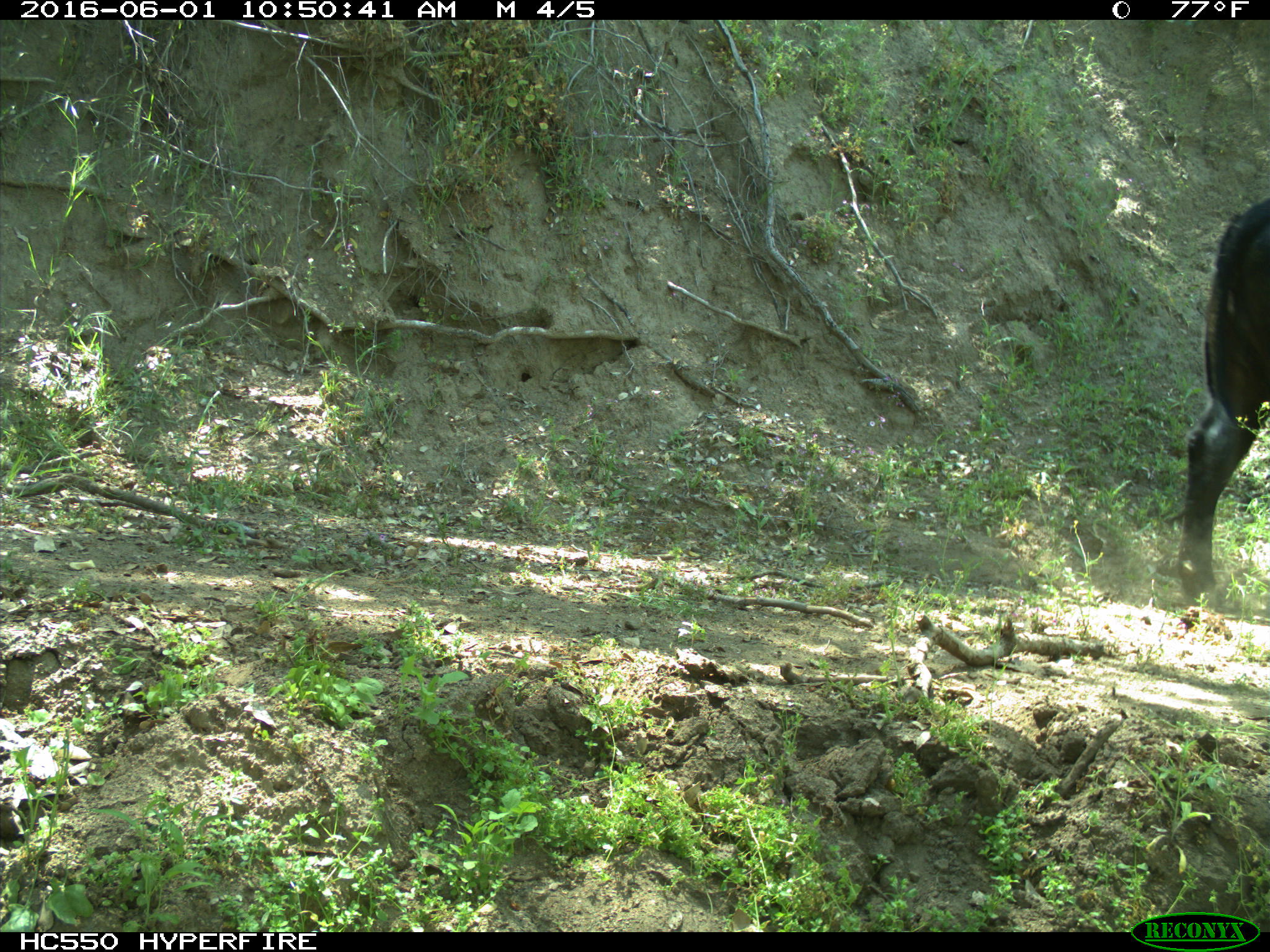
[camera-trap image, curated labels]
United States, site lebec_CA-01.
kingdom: Animalia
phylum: Chordata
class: Mammalia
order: Artiodactyla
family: Bovidae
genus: Bos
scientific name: Bos taurus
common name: domestic cow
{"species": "Bos taurus (domestic cow)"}